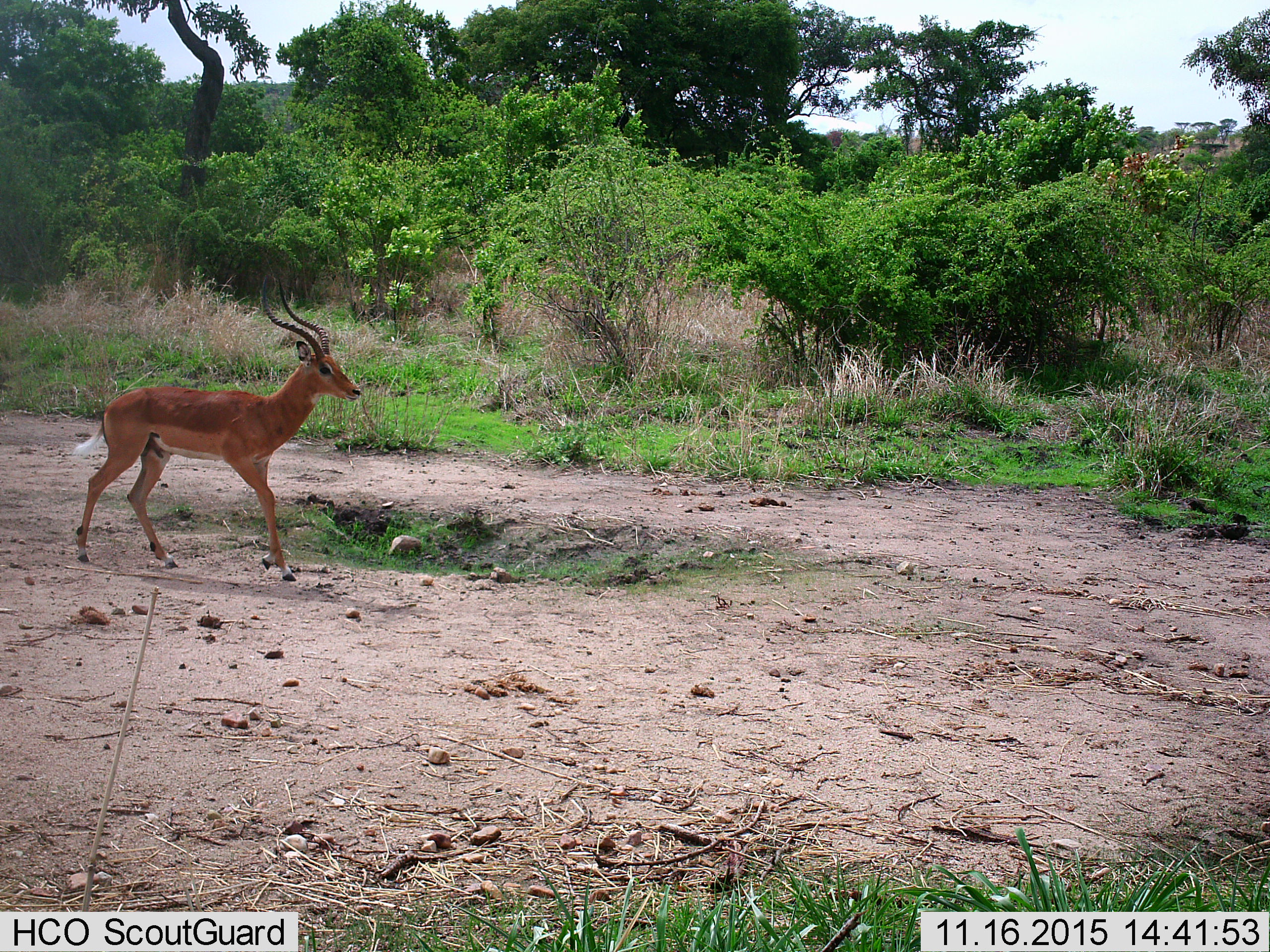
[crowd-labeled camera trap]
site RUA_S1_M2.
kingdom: Animalia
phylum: Chordata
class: Mammalia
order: Artiodactyla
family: Bovidae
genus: Aepyceros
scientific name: Aepyceros melampus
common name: impala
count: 1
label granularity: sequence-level